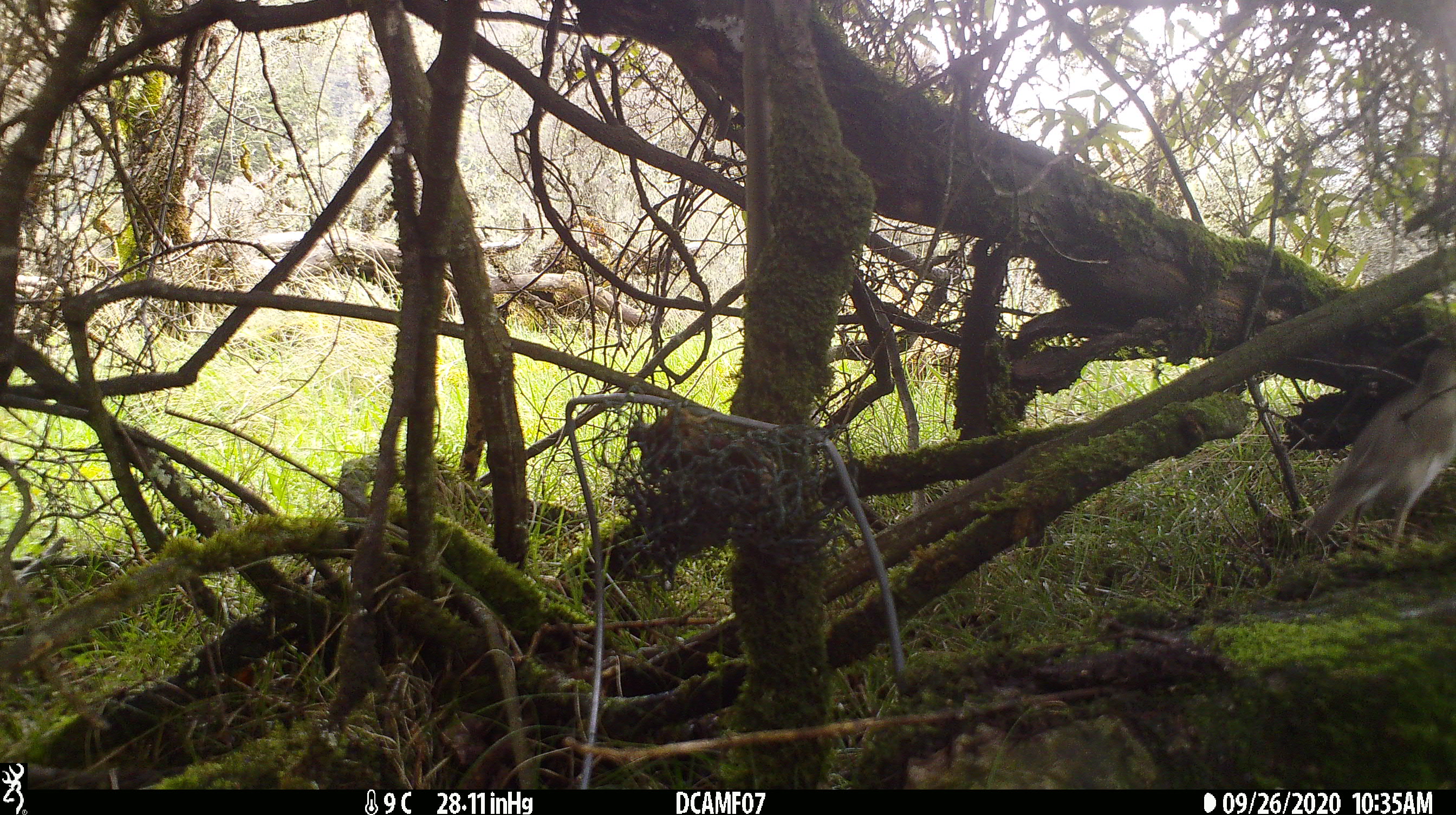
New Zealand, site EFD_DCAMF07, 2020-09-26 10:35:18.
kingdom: Animalia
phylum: Chordata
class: Aves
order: Passeriformes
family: Turdidae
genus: Turdus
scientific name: Turdus philomelos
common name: song thrush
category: thrush